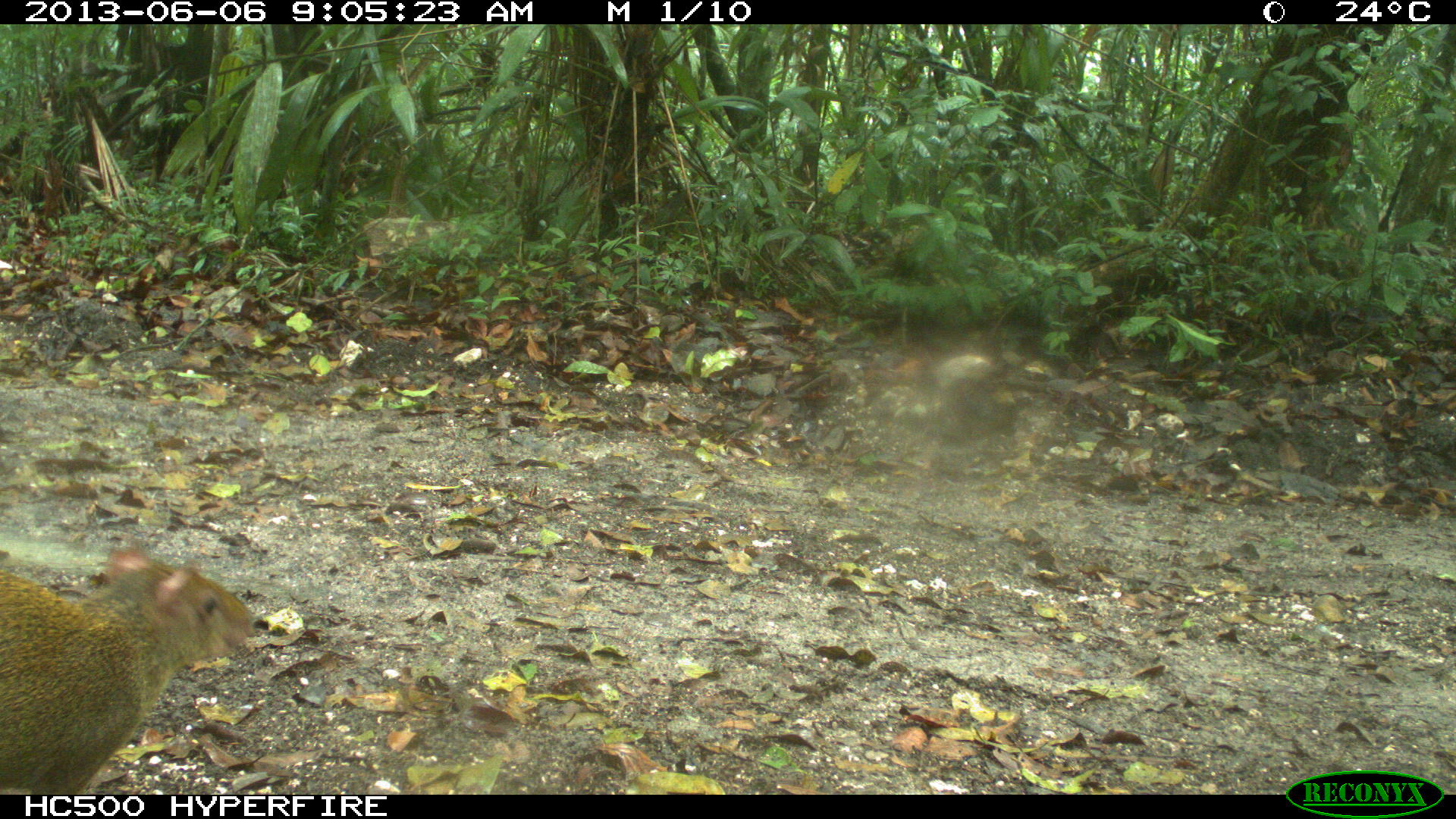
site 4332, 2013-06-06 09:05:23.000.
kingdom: Animalia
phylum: Chordata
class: Mammalia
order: Rodentia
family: Dasyproctidae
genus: Dasyprocta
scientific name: Dasyprocta punctata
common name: central american agouti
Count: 1.